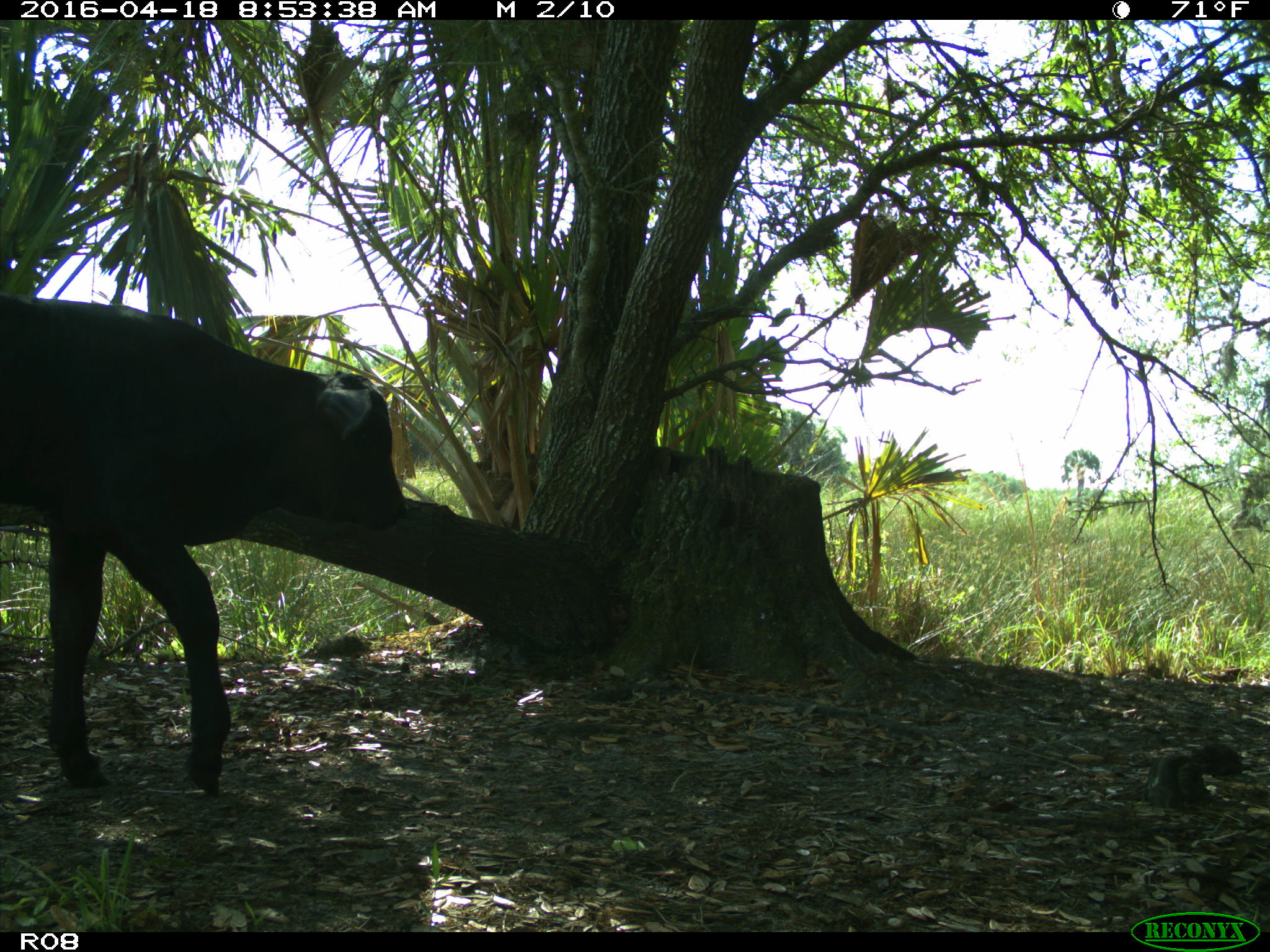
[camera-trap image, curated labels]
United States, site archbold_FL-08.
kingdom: Animalia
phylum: Chordata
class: Mammalia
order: Artiodactyla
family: Bovidae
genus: Bos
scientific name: Bos taurus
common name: domestic cow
Bos taurus (domestic cow).